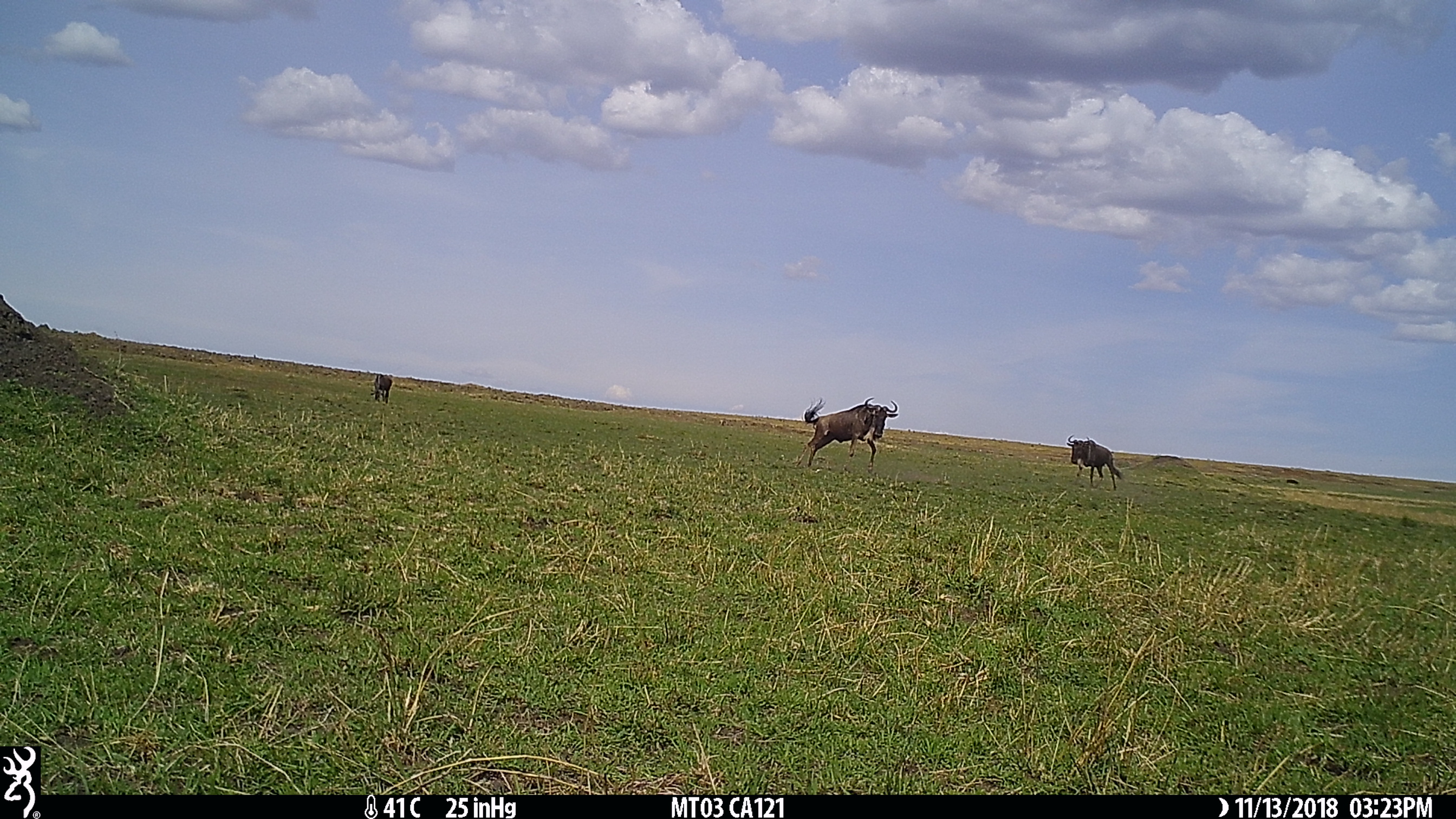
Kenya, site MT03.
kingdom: Animalia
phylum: Chordata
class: Mammalia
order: Artiodactyla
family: Bovidae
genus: Connochaetes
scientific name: Connochaetes taurinus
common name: blue wildebeest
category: wildebeest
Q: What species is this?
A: Wildebeest (blue wildebeest) (Connochaetes taurinus).